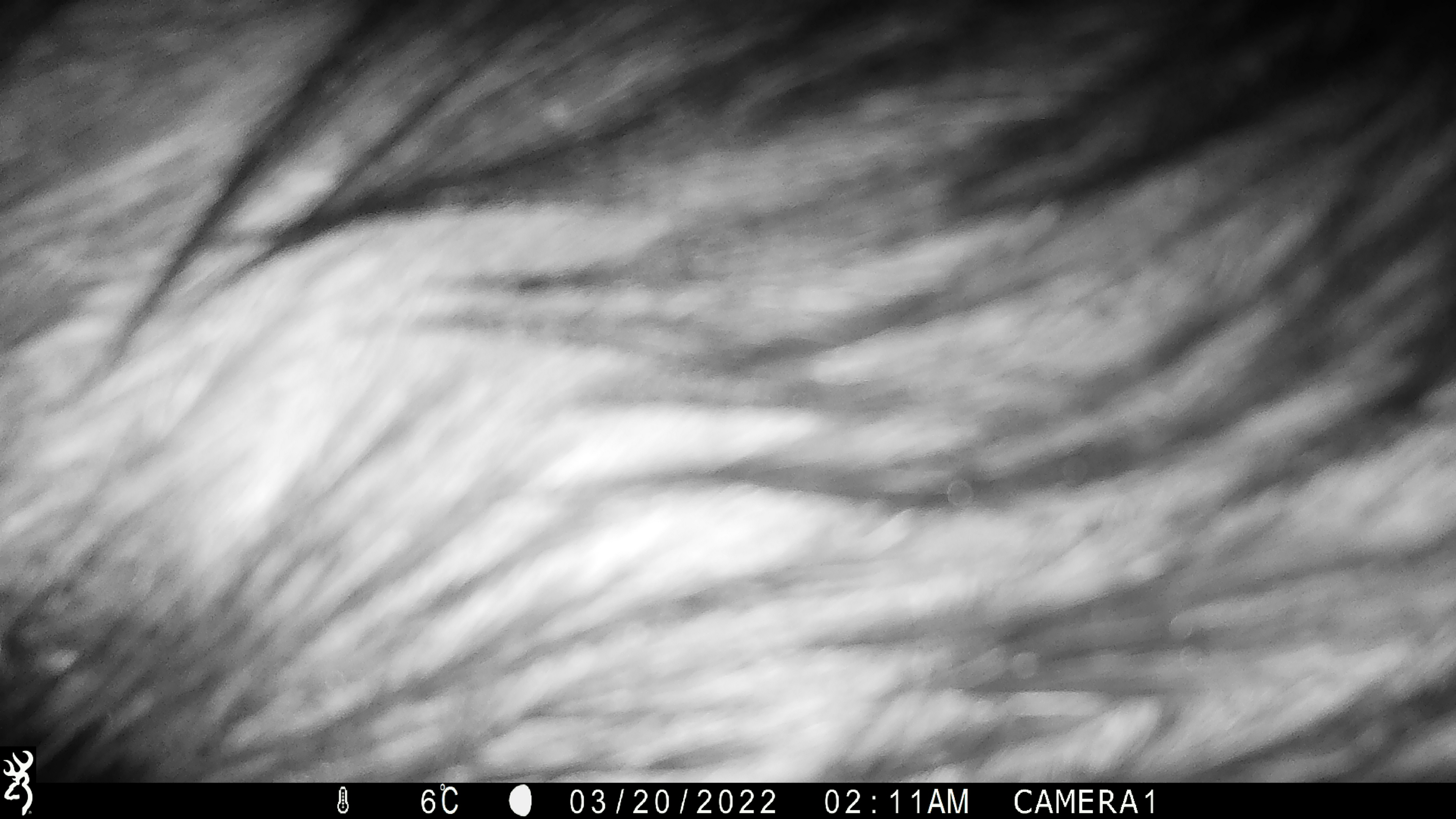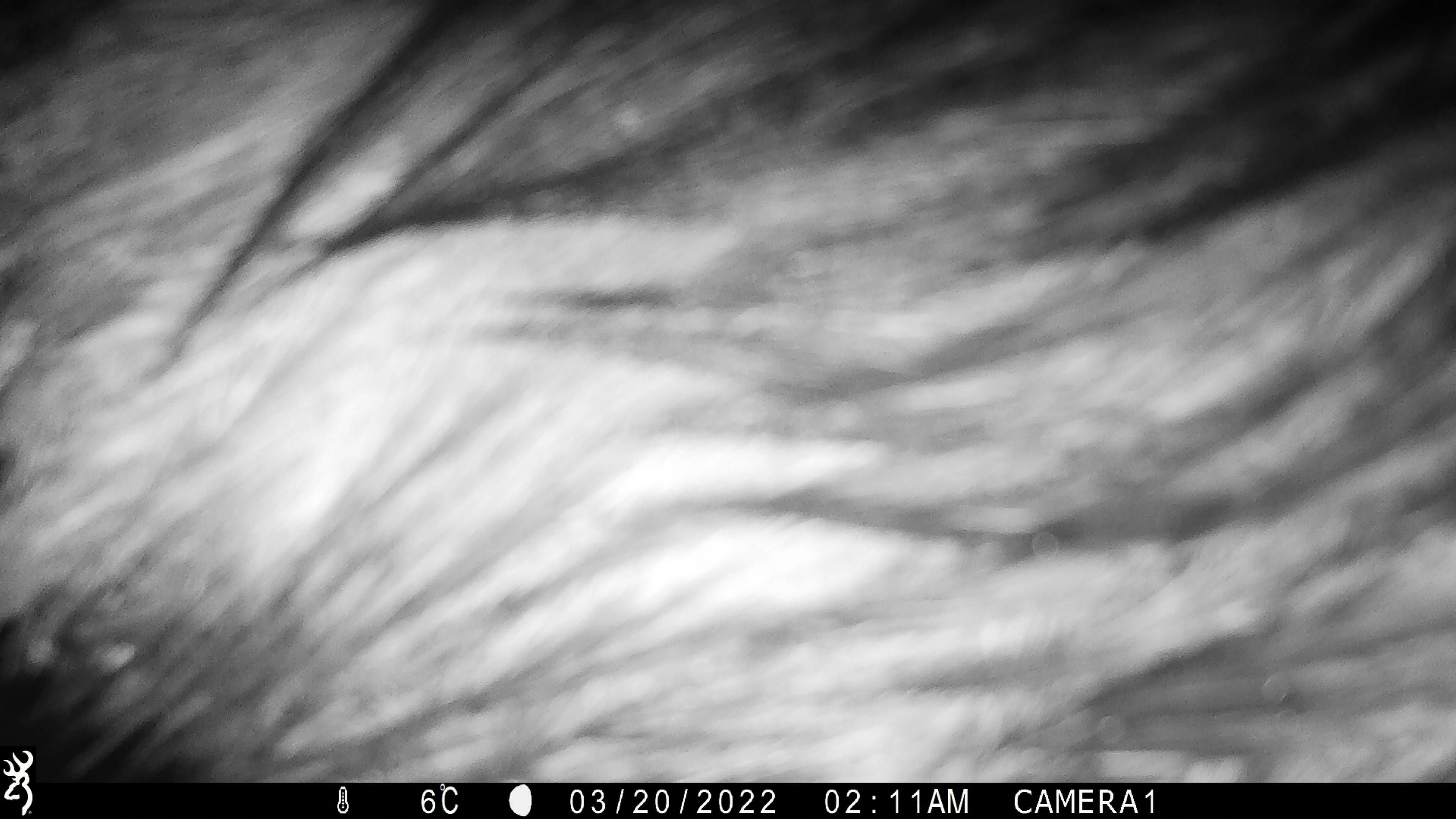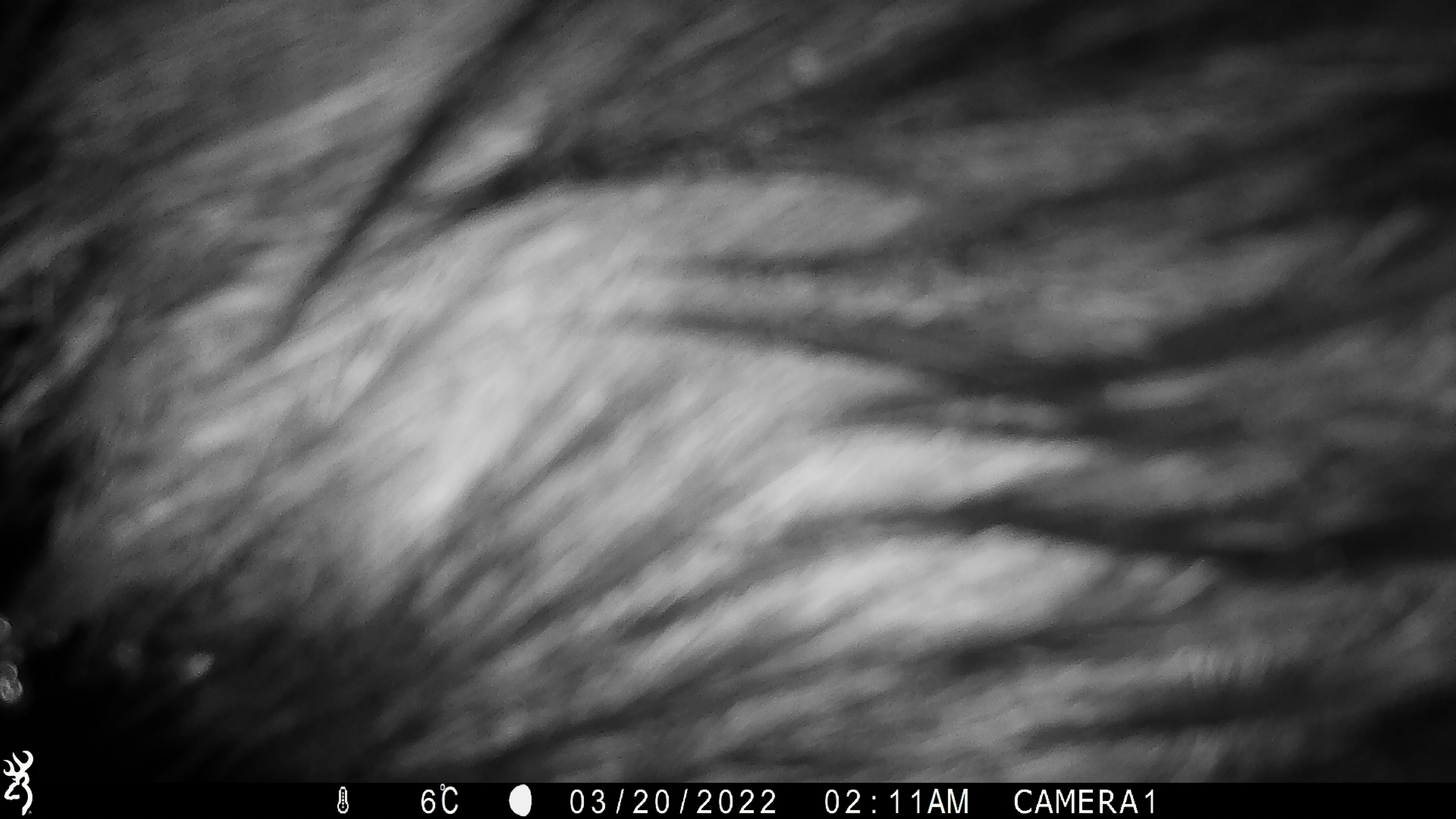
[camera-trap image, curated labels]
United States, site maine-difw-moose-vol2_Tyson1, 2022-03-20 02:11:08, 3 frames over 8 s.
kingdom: Animalia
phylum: Chordata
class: Mammalia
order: Artiodactyla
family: Cervidae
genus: Alces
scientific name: Alces alces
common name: moose